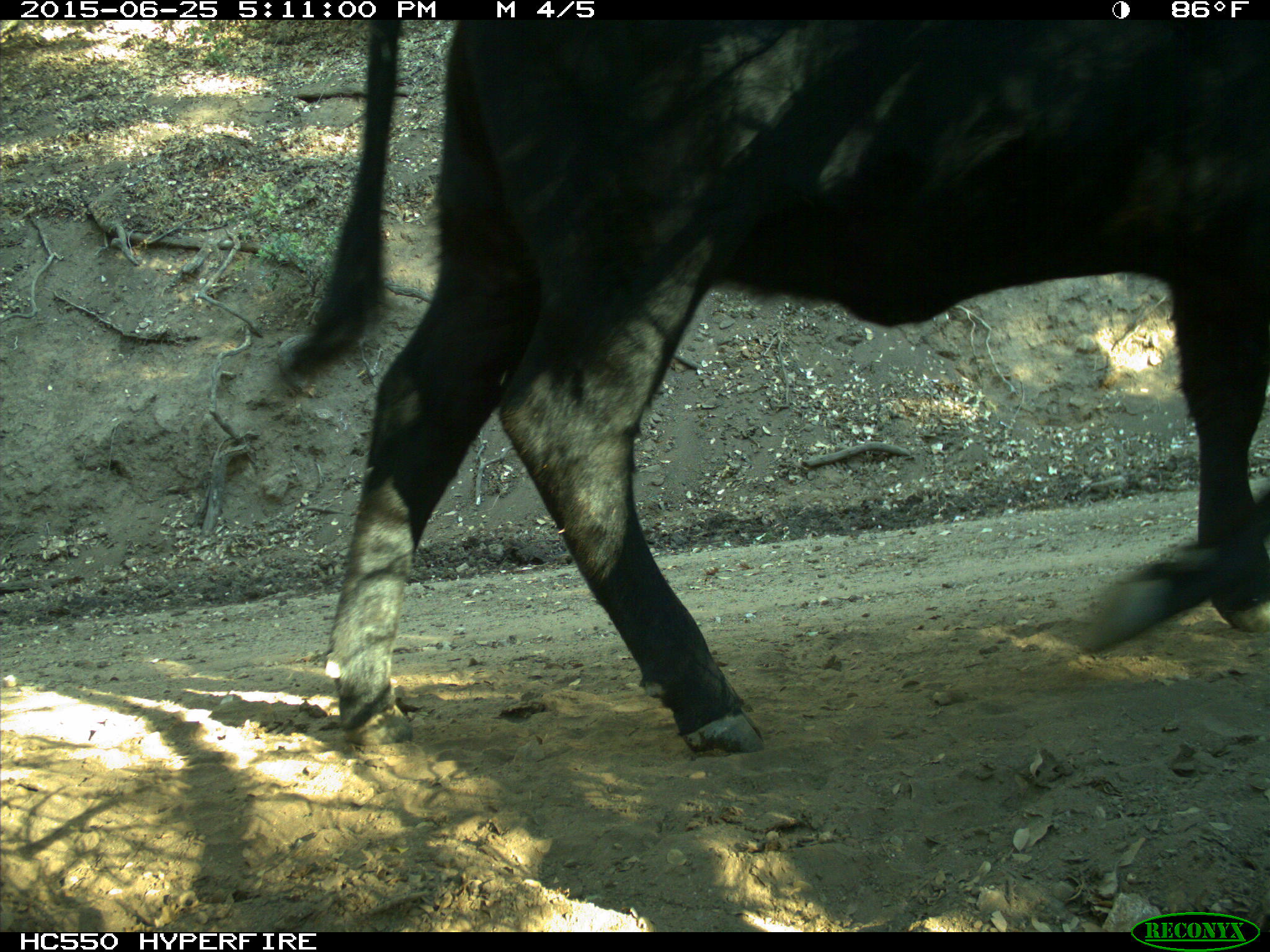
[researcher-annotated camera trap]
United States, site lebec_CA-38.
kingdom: Animalia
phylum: Chordata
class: Mammalia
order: Artiodactyla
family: Bovidae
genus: Bos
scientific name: Bos taurus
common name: domestic cow